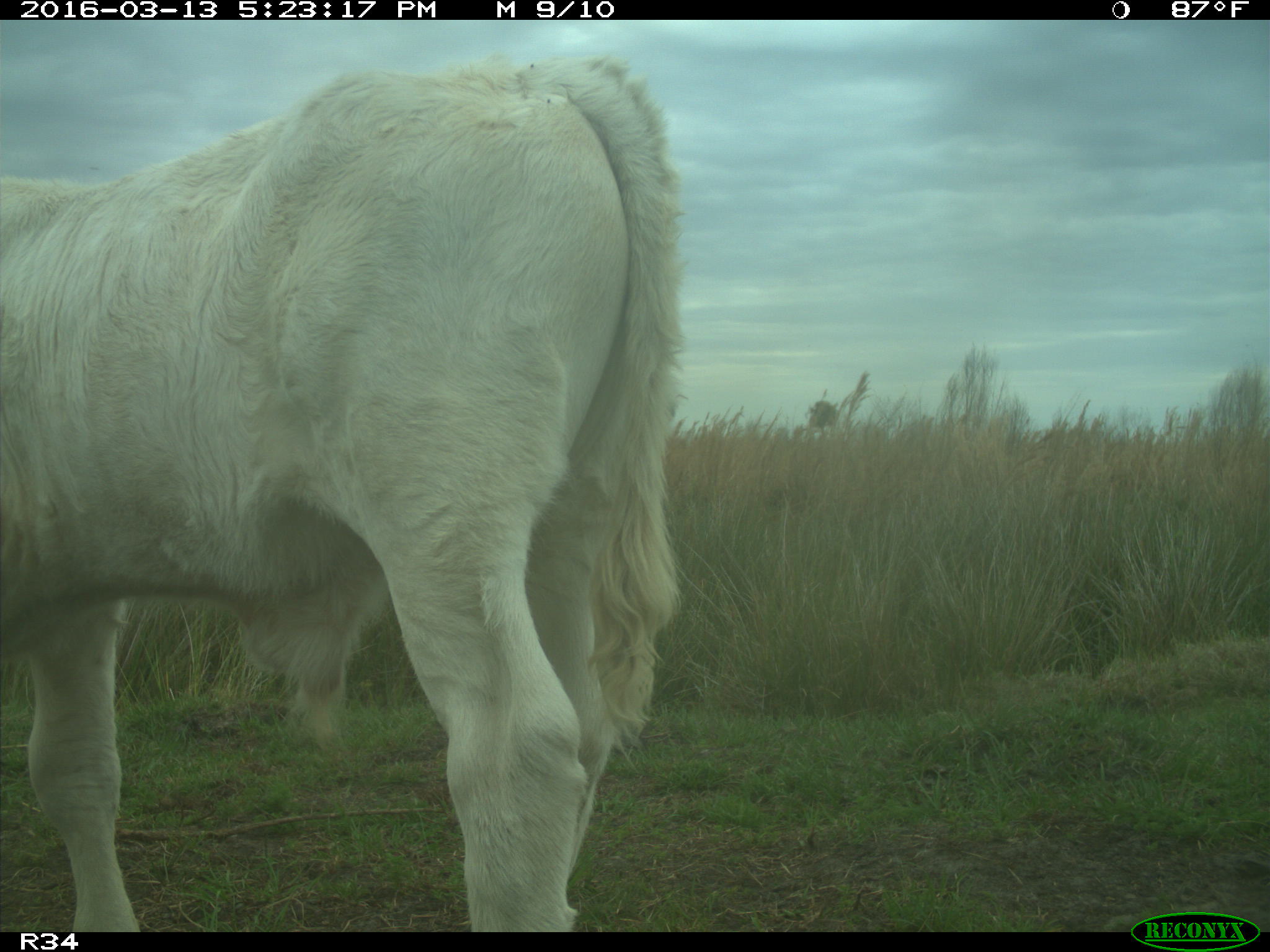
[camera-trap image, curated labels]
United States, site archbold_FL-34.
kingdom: Animalia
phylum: Chordata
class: Mammalia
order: Artiodactyla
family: Bovidae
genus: Bos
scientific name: Bos taurus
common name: domestic cow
Bos taurus (domestic cow).